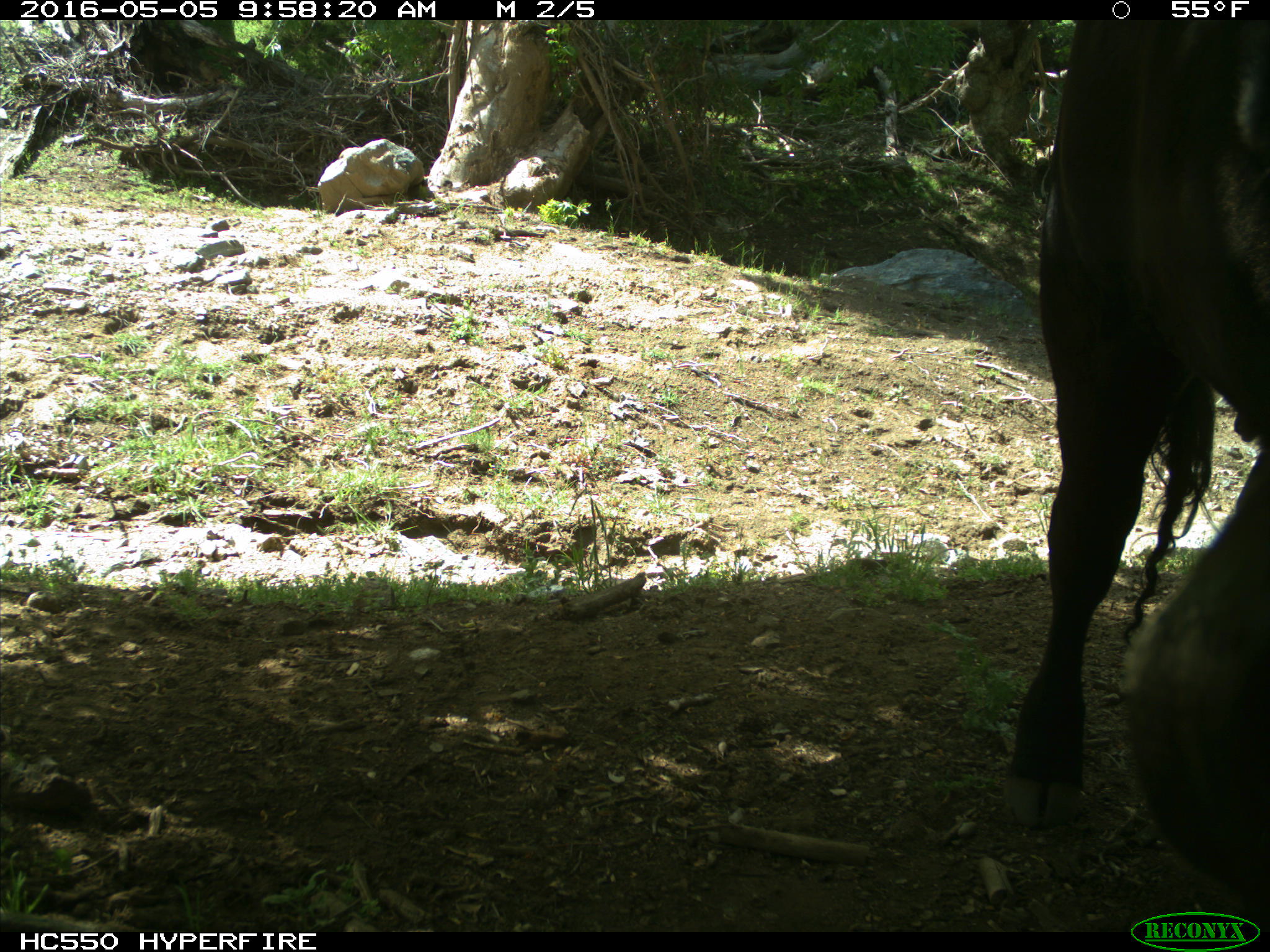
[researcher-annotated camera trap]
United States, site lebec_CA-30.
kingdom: Animalia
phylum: Chordata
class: Mammalia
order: Artiodactyla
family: Bovidae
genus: Bos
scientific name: Bos taurus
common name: domestic cow